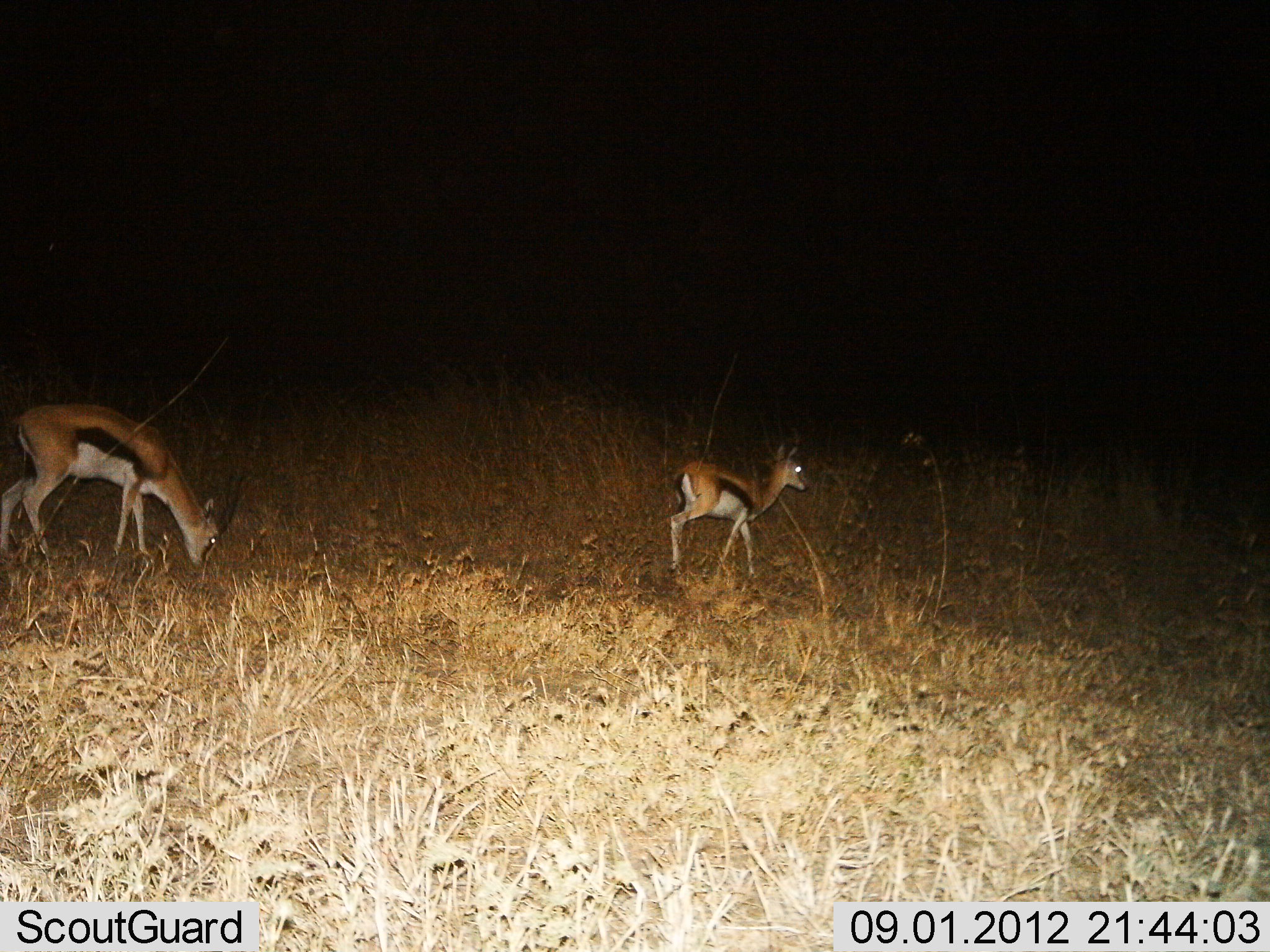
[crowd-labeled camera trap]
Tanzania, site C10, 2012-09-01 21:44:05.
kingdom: Animalia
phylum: Chordata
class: Mammalia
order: Artiodactyla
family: Bovidae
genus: Eudorcas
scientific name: Eudorcas thomsonii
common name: thomson's gazelle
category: gazellethomsons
Gazellethomsons (thomson's gazelle) (Eudorcas thomsonii), count 2. Behavior (volunteer vote fractions): standing 50%, resting 0%, moving 60%, interacting 0%. Young present (vote fraction): 50%. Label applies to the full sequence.